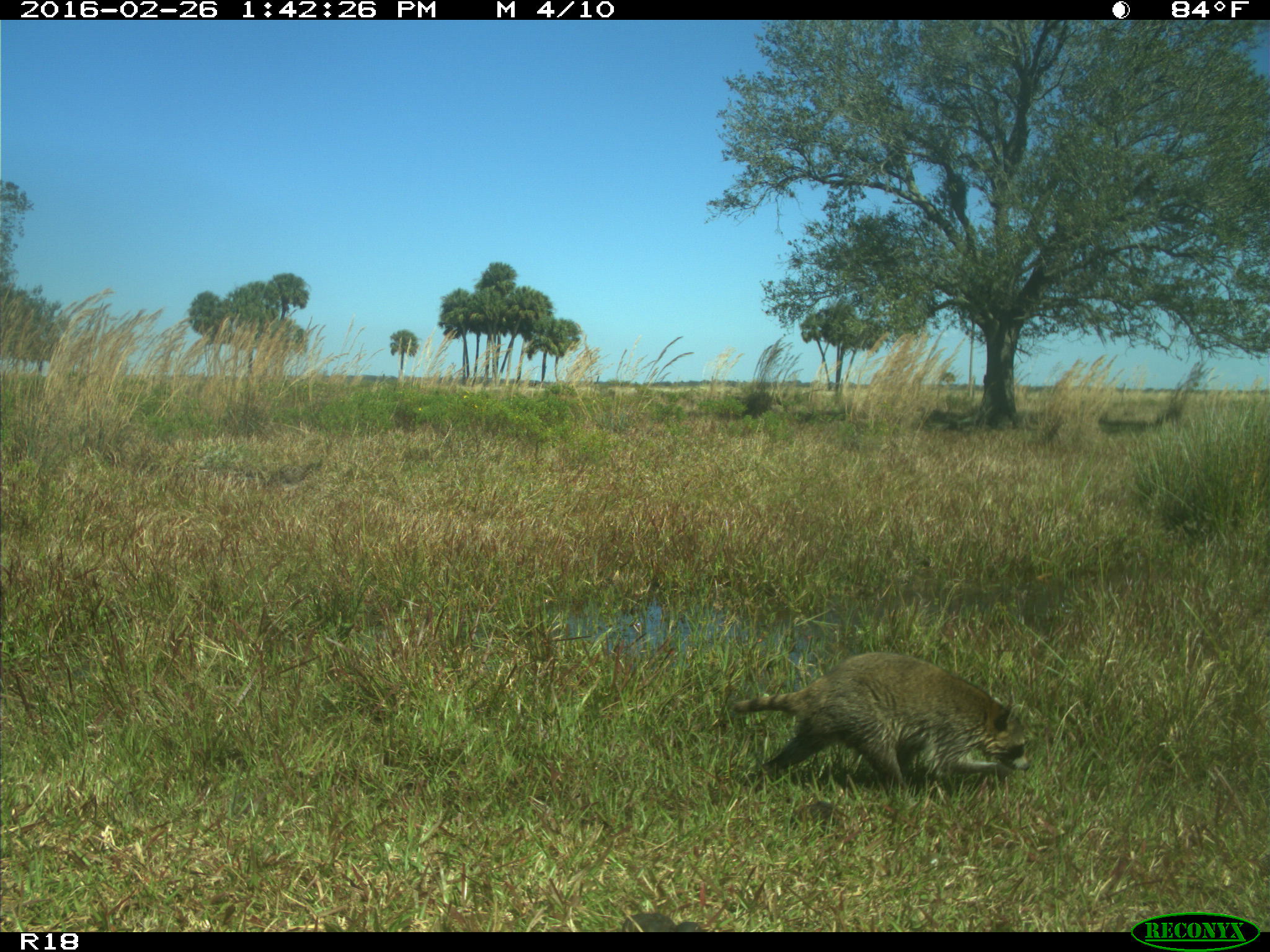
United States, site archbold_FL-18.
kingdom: Animalia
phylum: Chordata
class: Mammalia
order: Carnivora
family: Procyonidae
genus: Procyon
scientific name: Procyon lotor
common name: common raccoon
Procyon lotor (common raccoon).